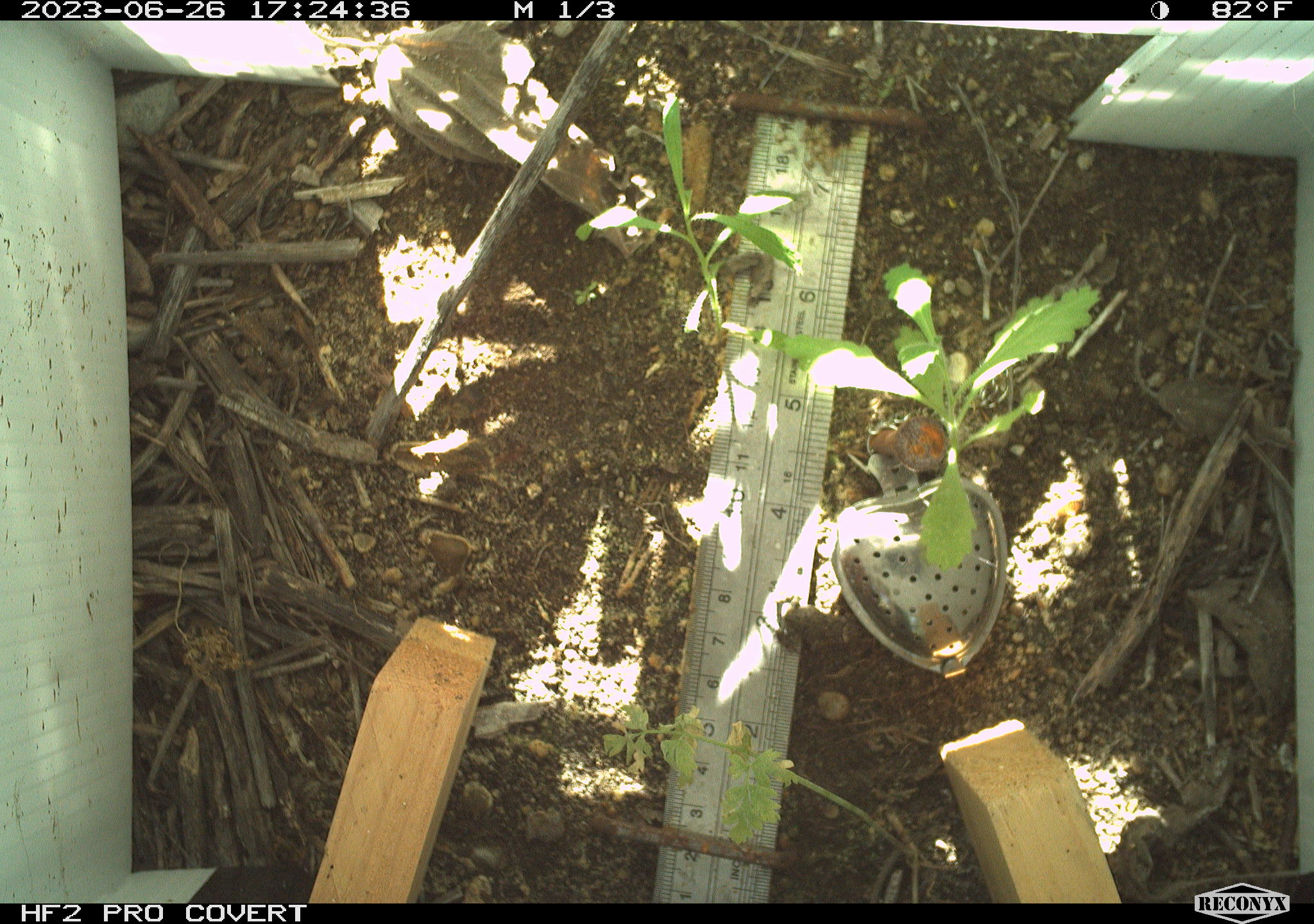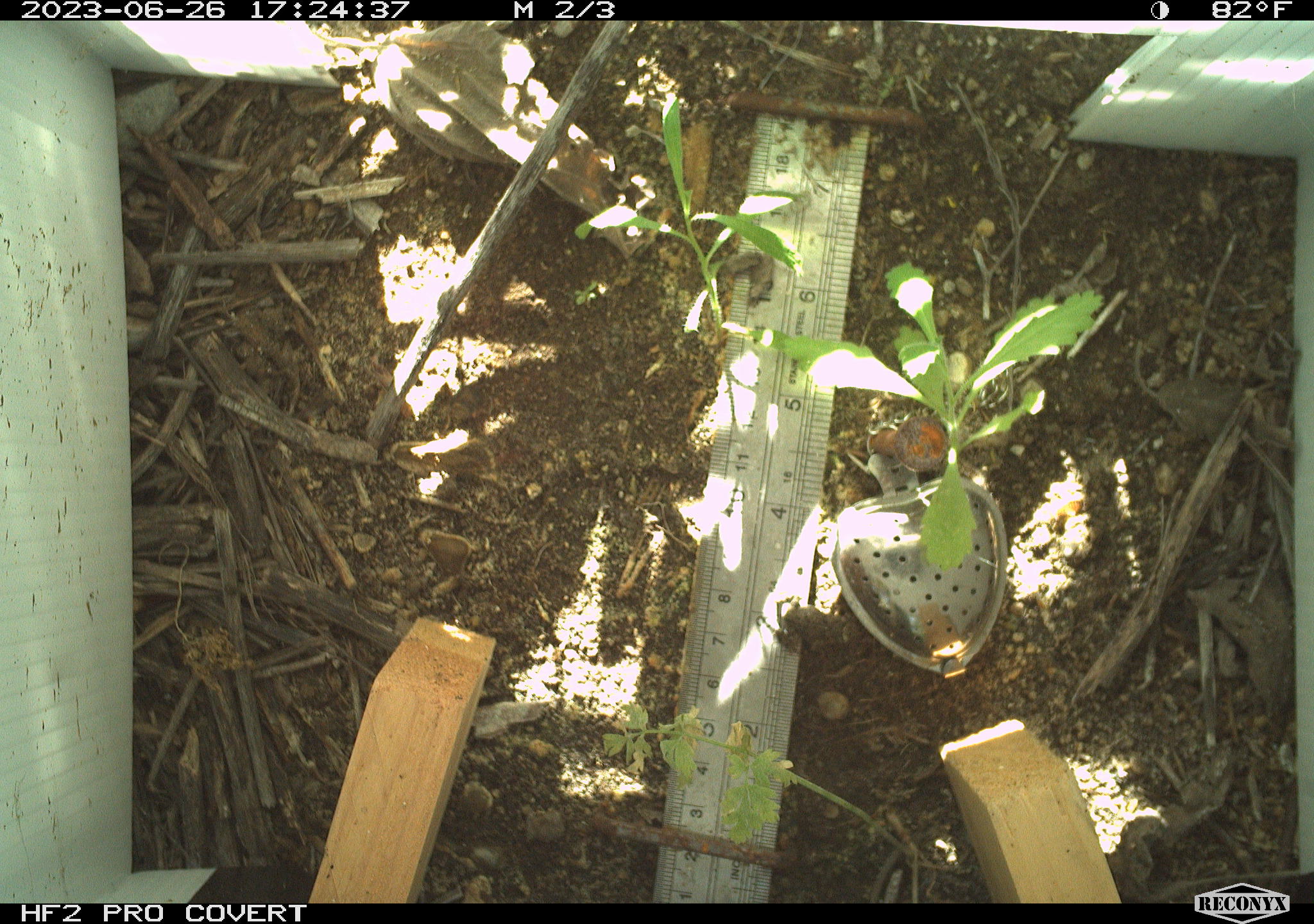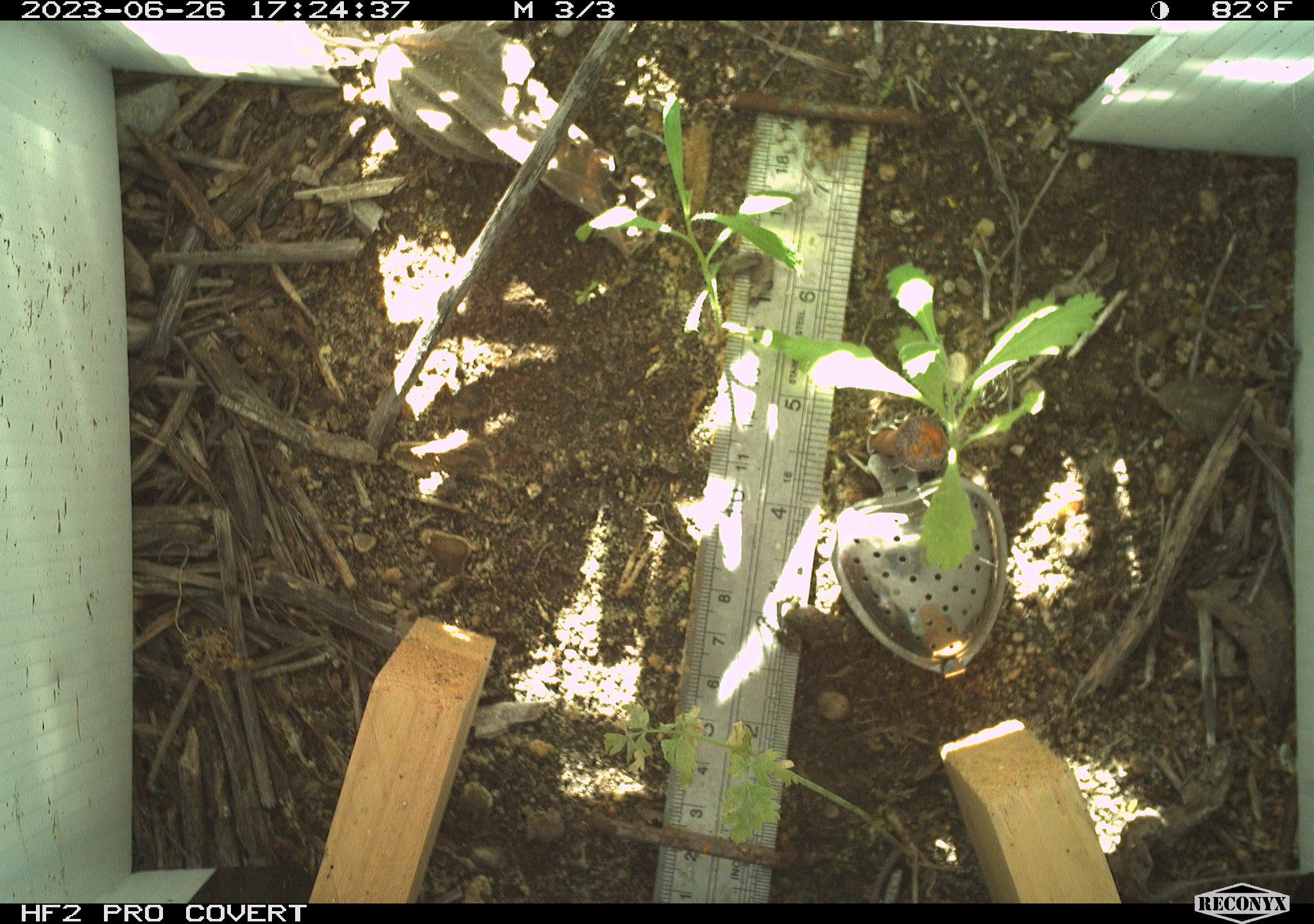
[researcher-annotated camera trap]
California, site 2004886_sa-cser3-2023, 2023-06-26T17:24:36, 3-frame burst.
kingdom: Animalia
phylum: Chordata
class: Amphibia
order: Anura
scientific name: Anura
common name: frogs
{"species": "frogs (Anura)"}